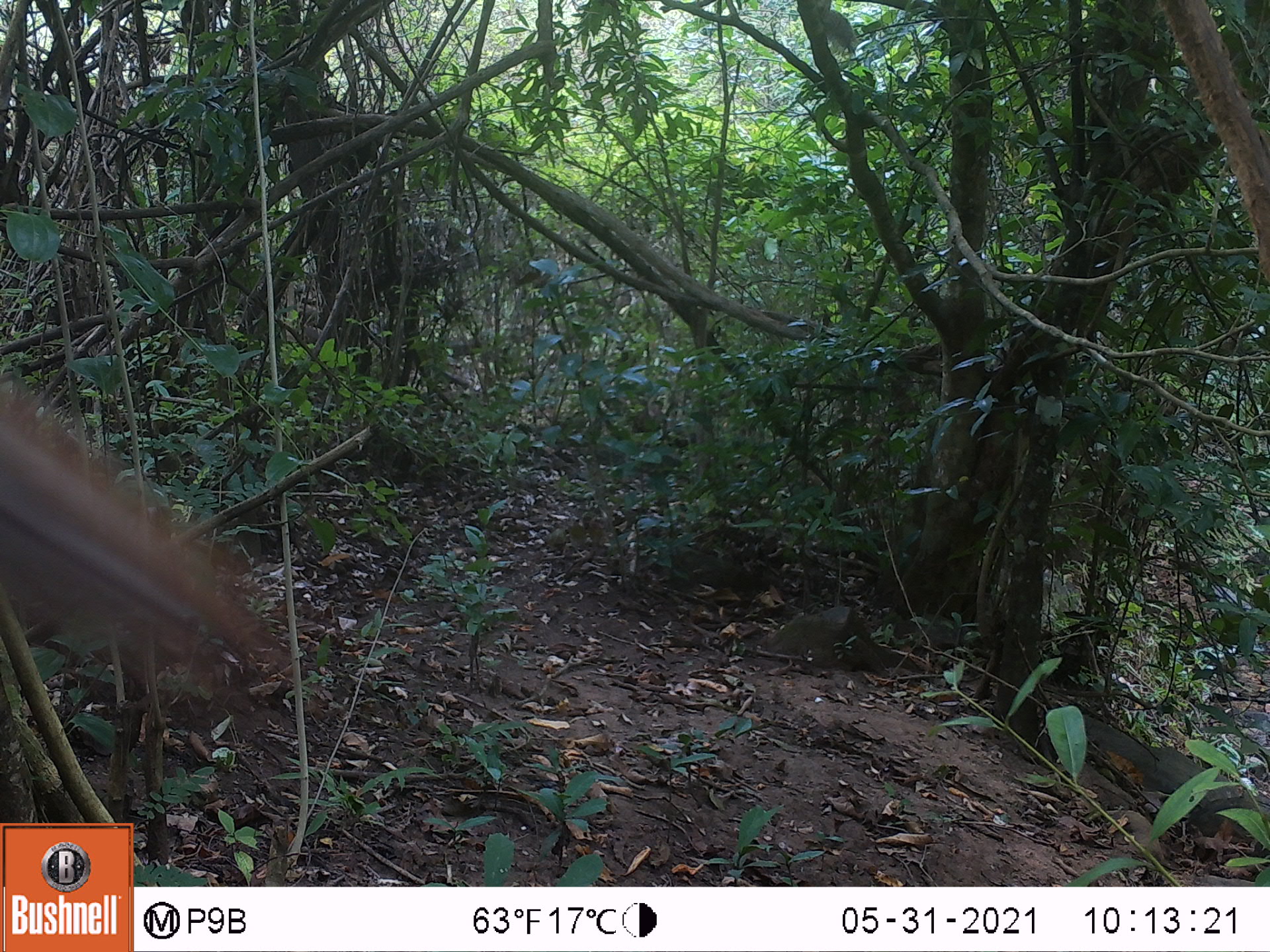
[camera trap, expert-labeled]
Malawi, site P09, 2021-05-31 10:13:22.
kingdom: Animalia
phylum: Chordata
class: Mammalia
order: Rodentia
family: Sciuridae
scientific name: Sciuridae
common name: squirrel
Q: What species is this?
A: Squirrel (Sciuridae).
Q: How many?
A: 1.